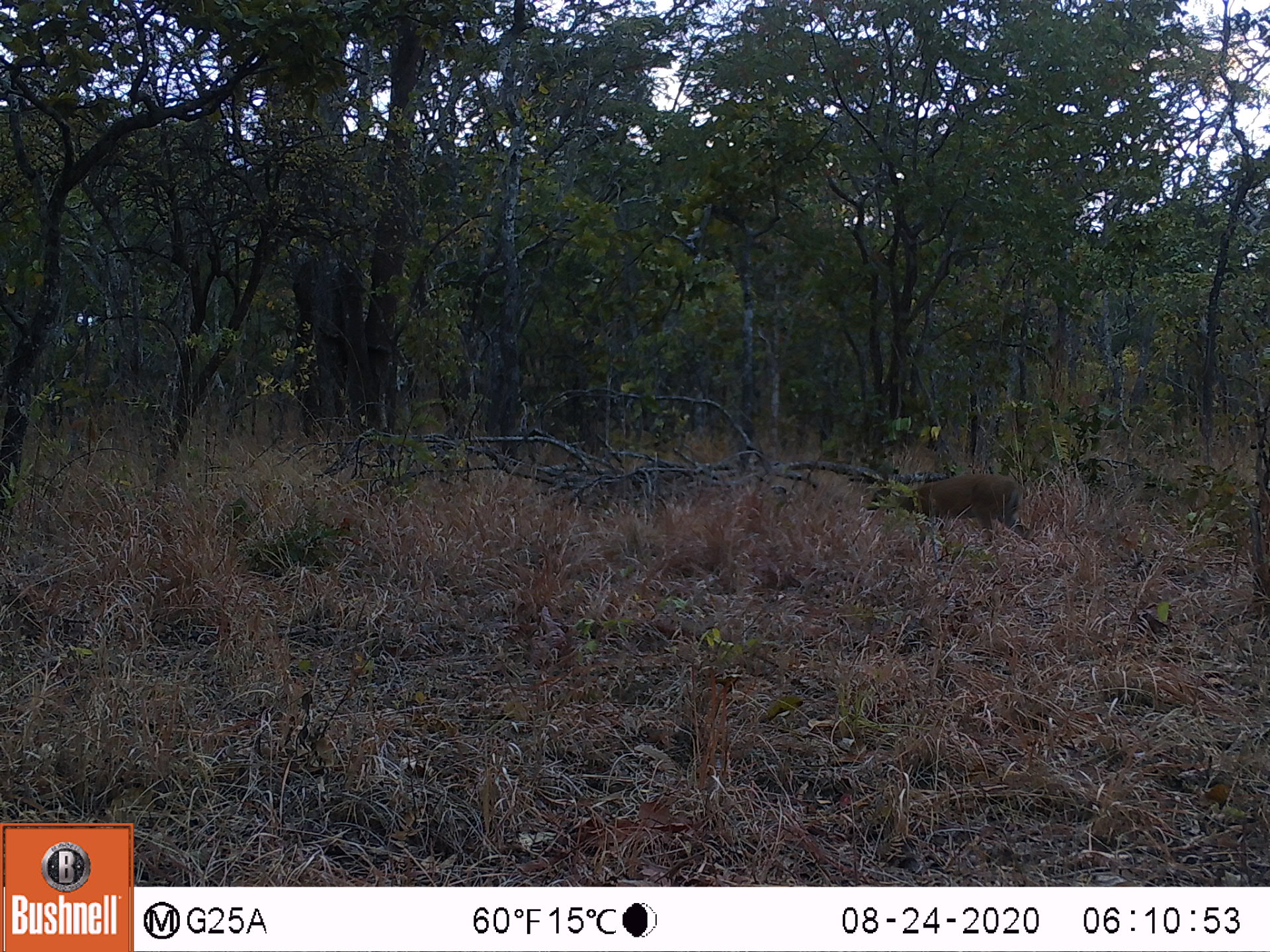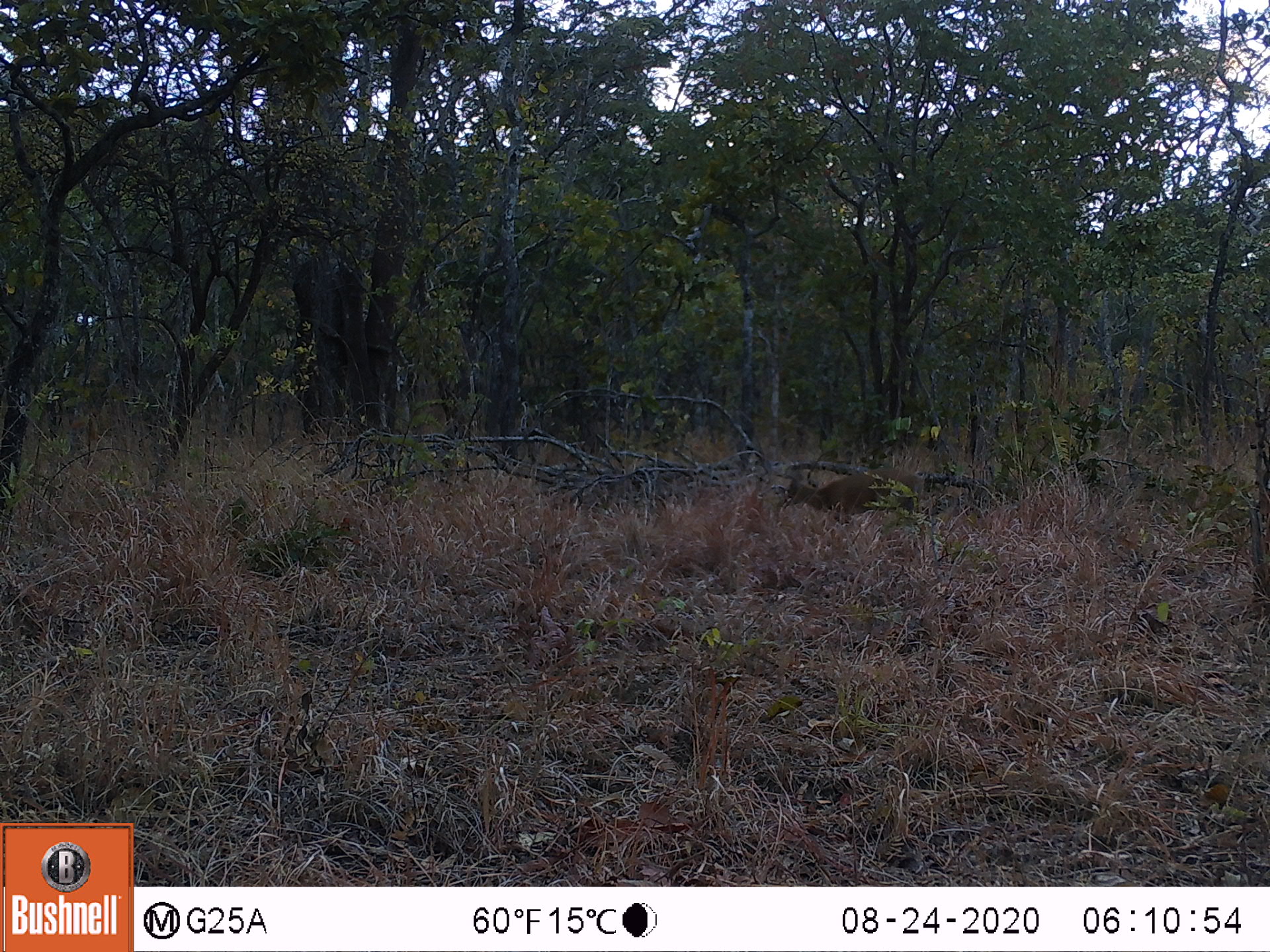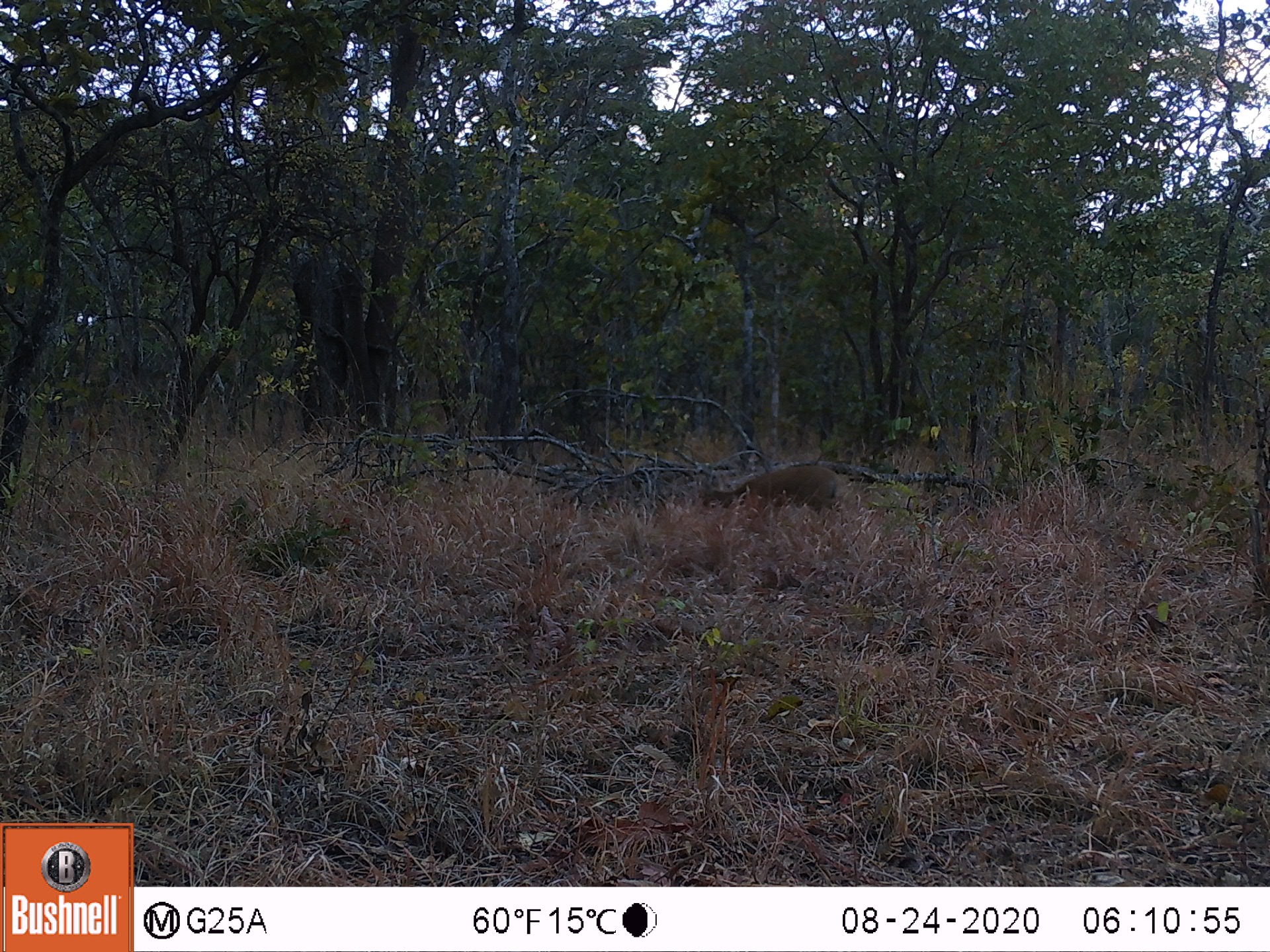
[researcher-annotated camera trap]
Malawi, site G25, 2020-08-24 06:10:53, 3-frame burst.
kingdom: Animalia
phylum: Chordata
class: Mammalia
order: Artiodactyla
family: Bovidae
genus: Sylvicapra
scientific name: Sylvicapra grimmia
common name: common duiker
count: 1